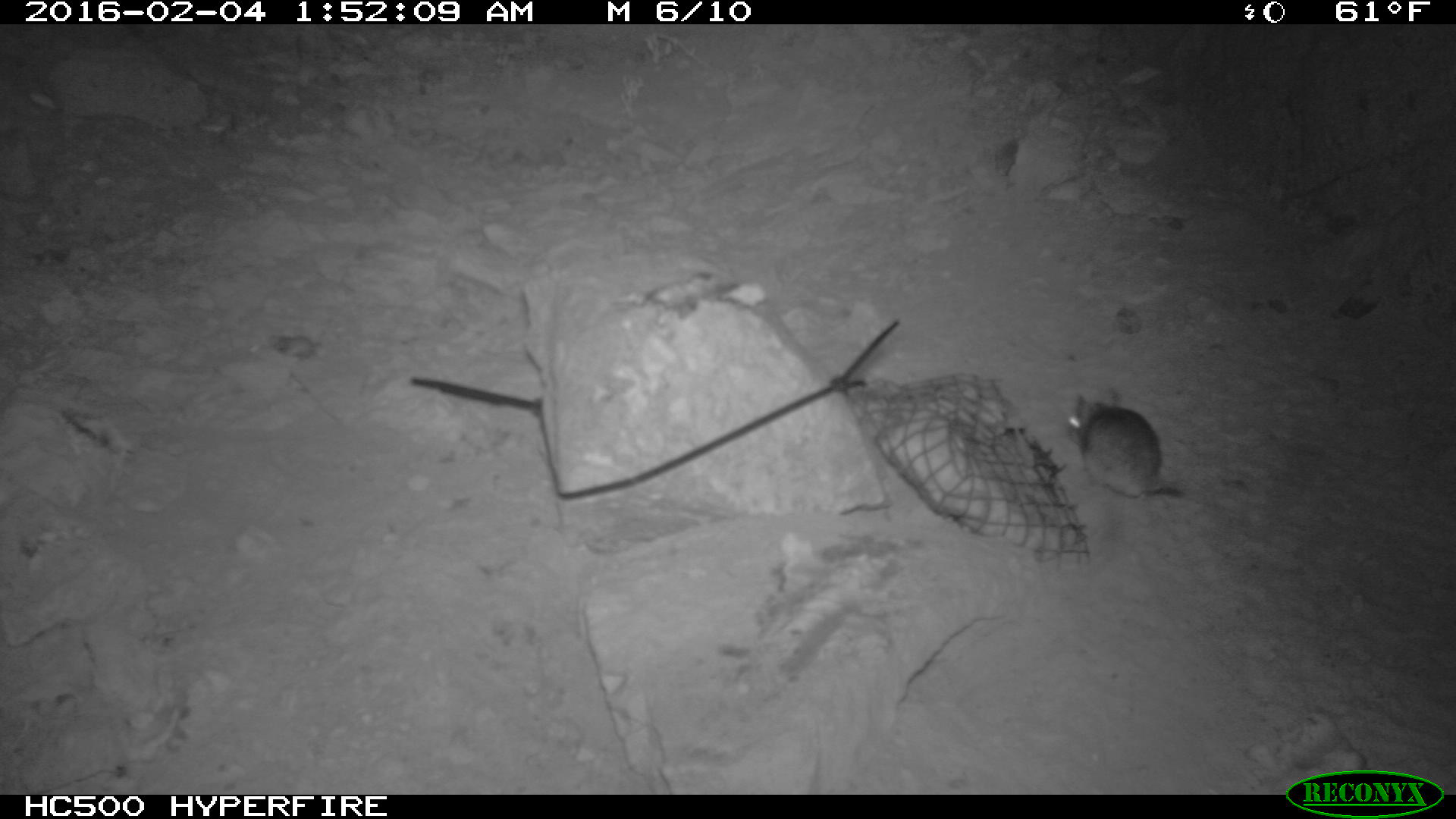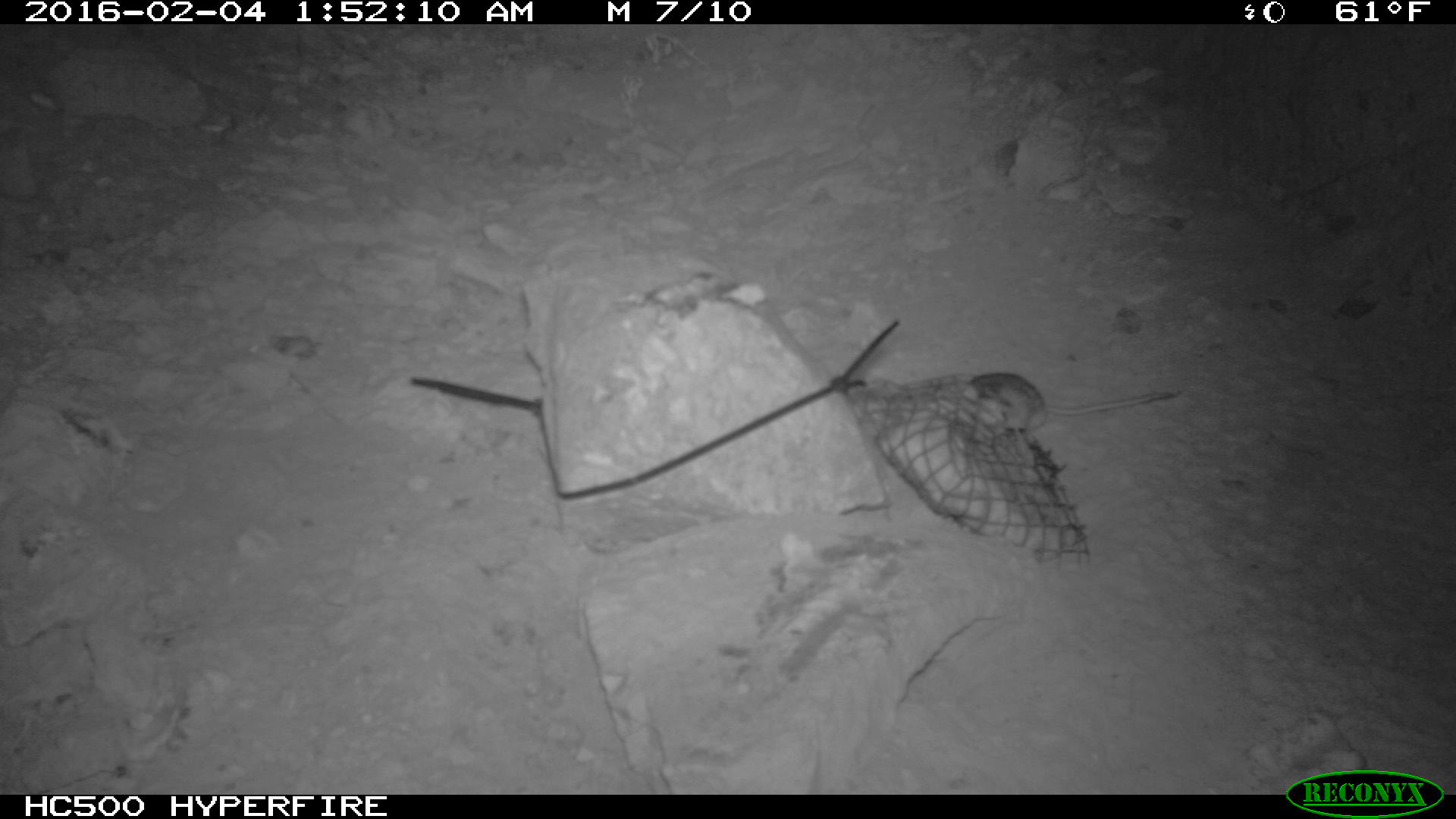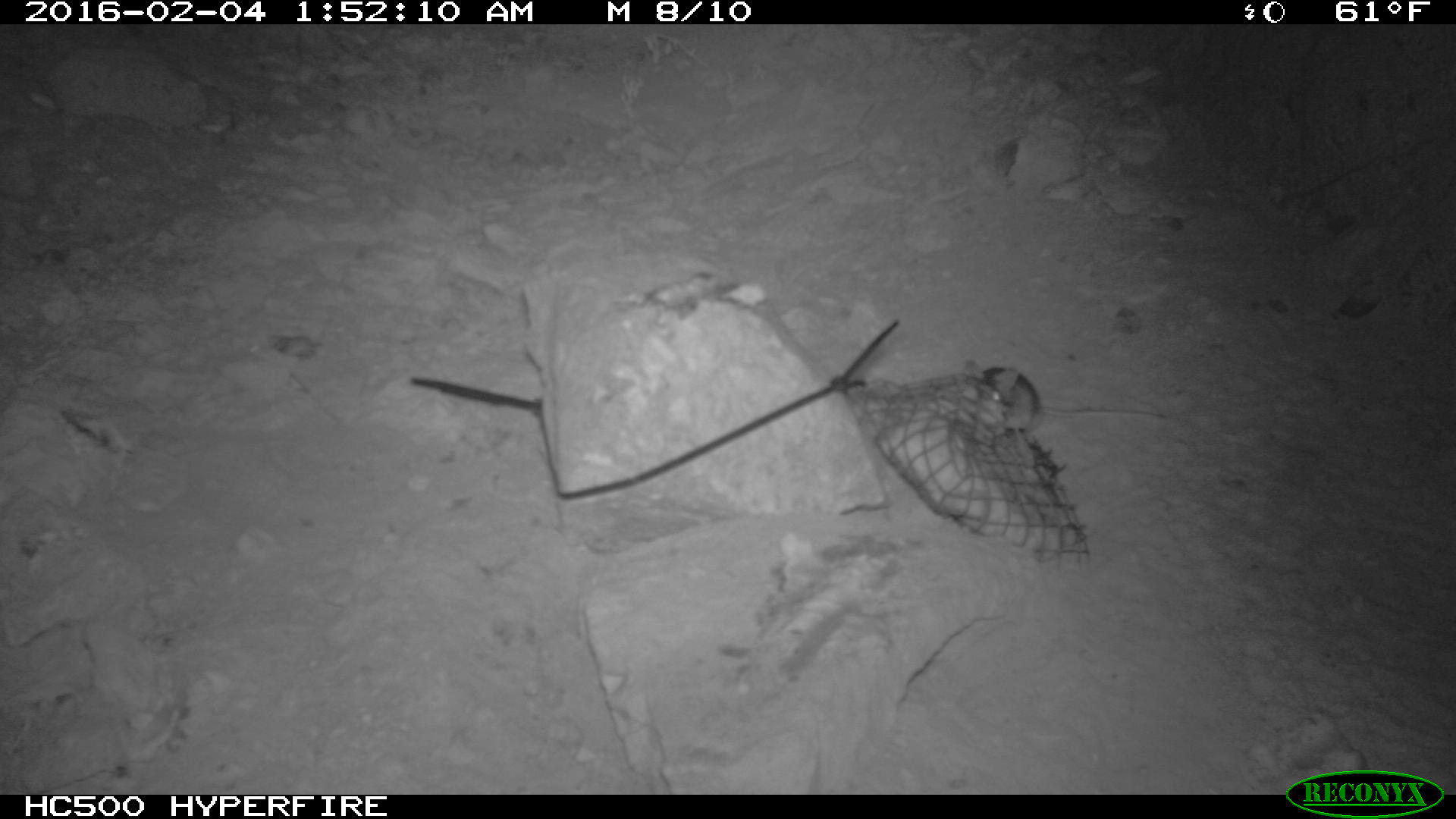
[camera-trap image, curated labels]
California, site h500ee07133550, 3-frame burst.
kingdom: Animalia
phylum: Chordata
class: Mammalia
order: Rodentia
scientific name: Rodentia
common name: rodent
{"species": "rodent (Rodentia)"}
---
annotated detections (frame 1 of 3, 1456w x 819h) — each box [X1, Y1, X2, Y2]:
rodent: [1058, 382, 1181, 501]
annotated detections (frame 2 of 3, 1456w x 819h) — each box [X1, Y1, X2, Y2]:
rodent: [959, 370, 1183, 428]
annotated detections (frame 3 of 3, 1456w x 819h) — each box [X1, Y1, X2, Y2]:
rodent: [981, 364, 1167, 465]